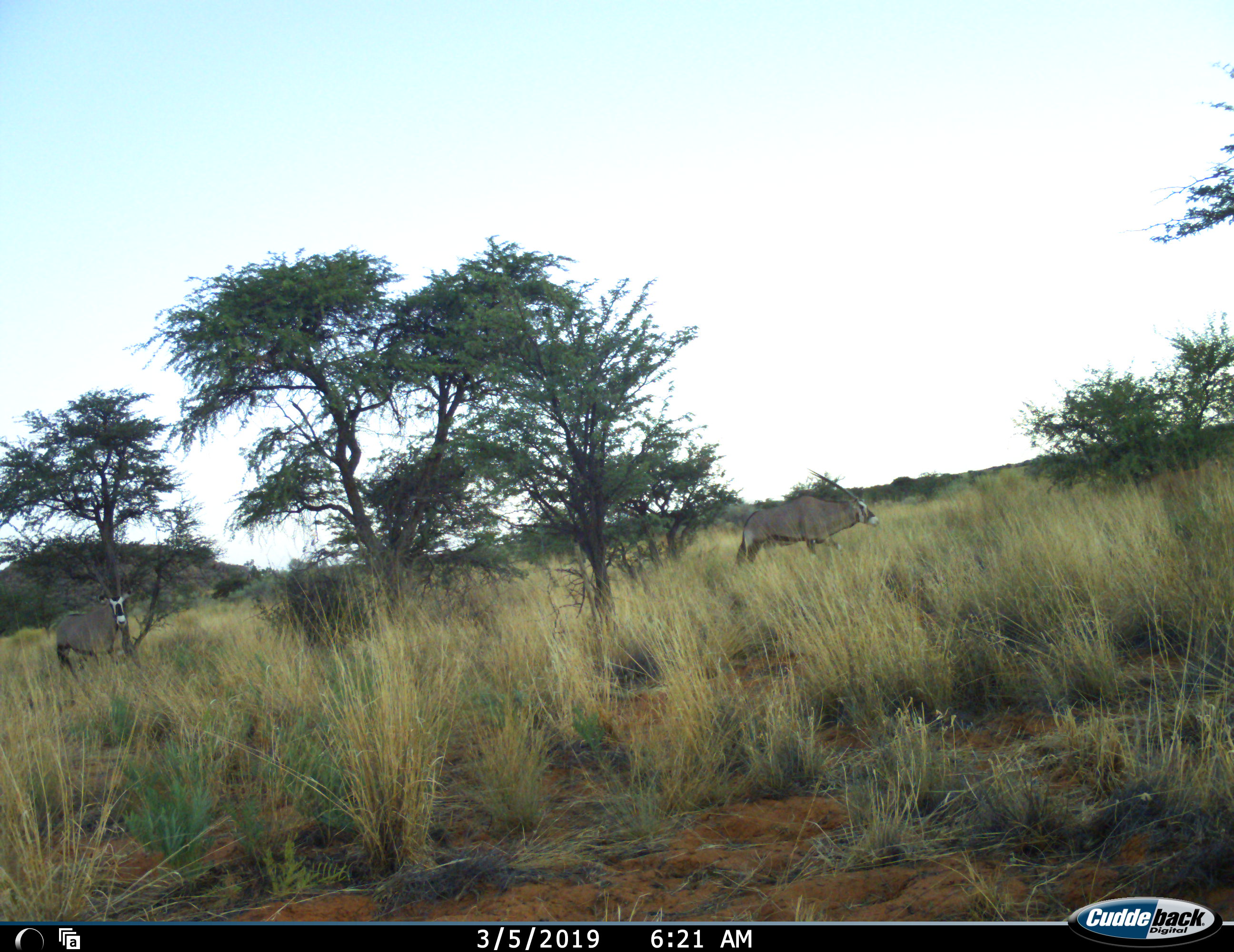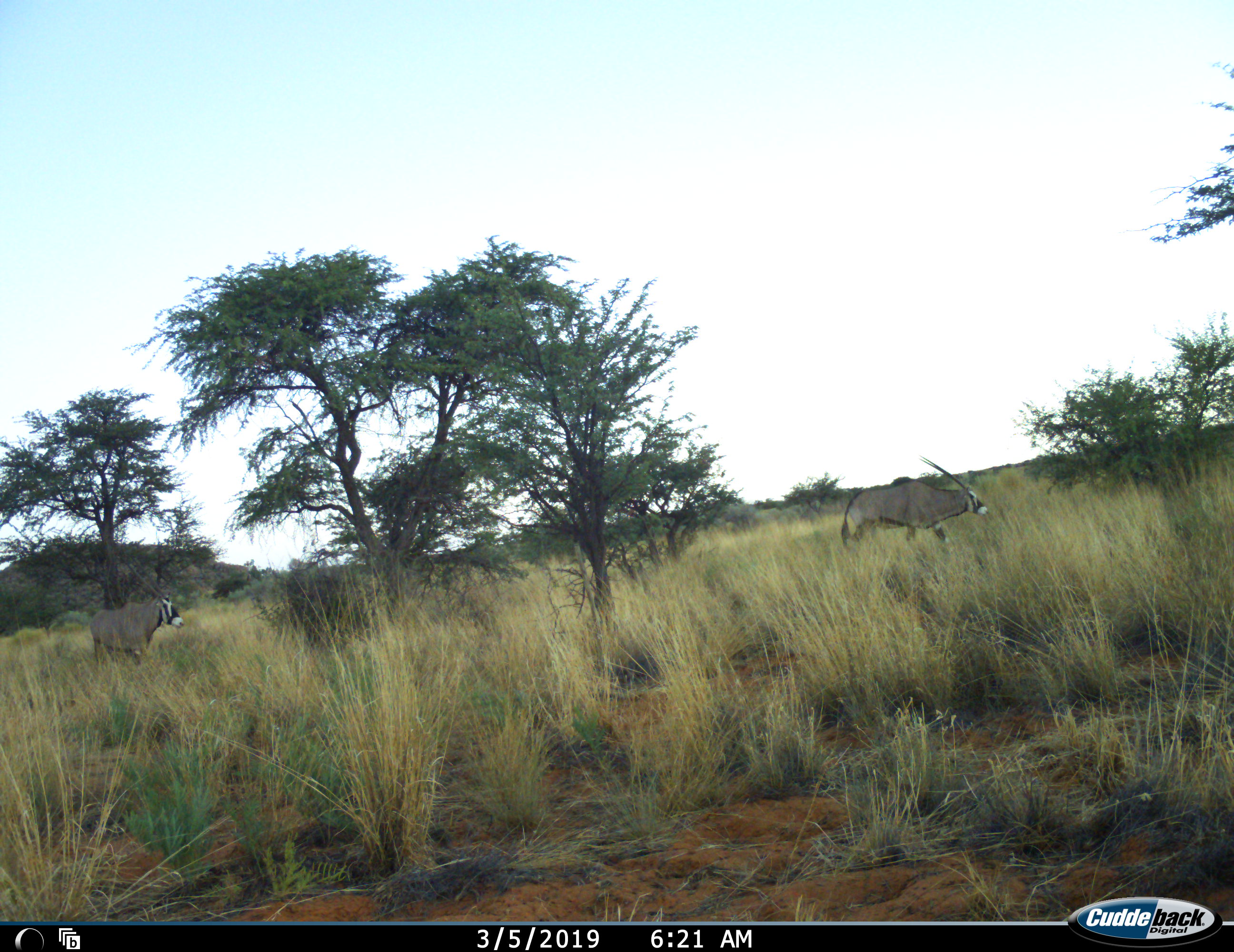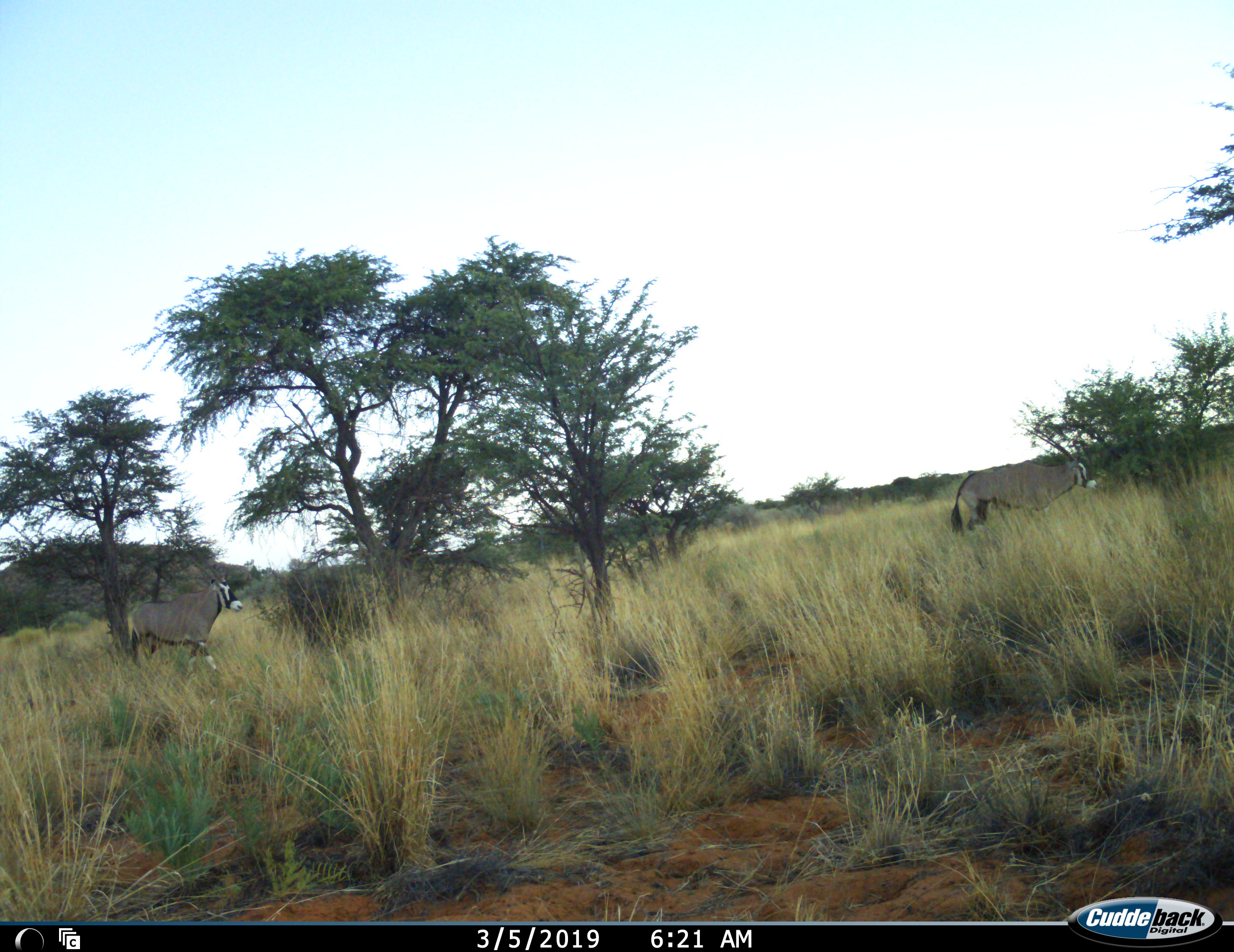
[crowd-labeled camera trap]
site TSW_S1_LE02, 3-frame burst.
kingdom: Animalia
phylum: Chordata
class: Mammalia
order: Artiodactyla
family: Bovidae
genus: Oryx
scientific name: Oryx gazella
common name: gemsbok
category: oryx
Oryx (gemsbok) (Oryx gazella), count 2. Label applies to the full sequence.